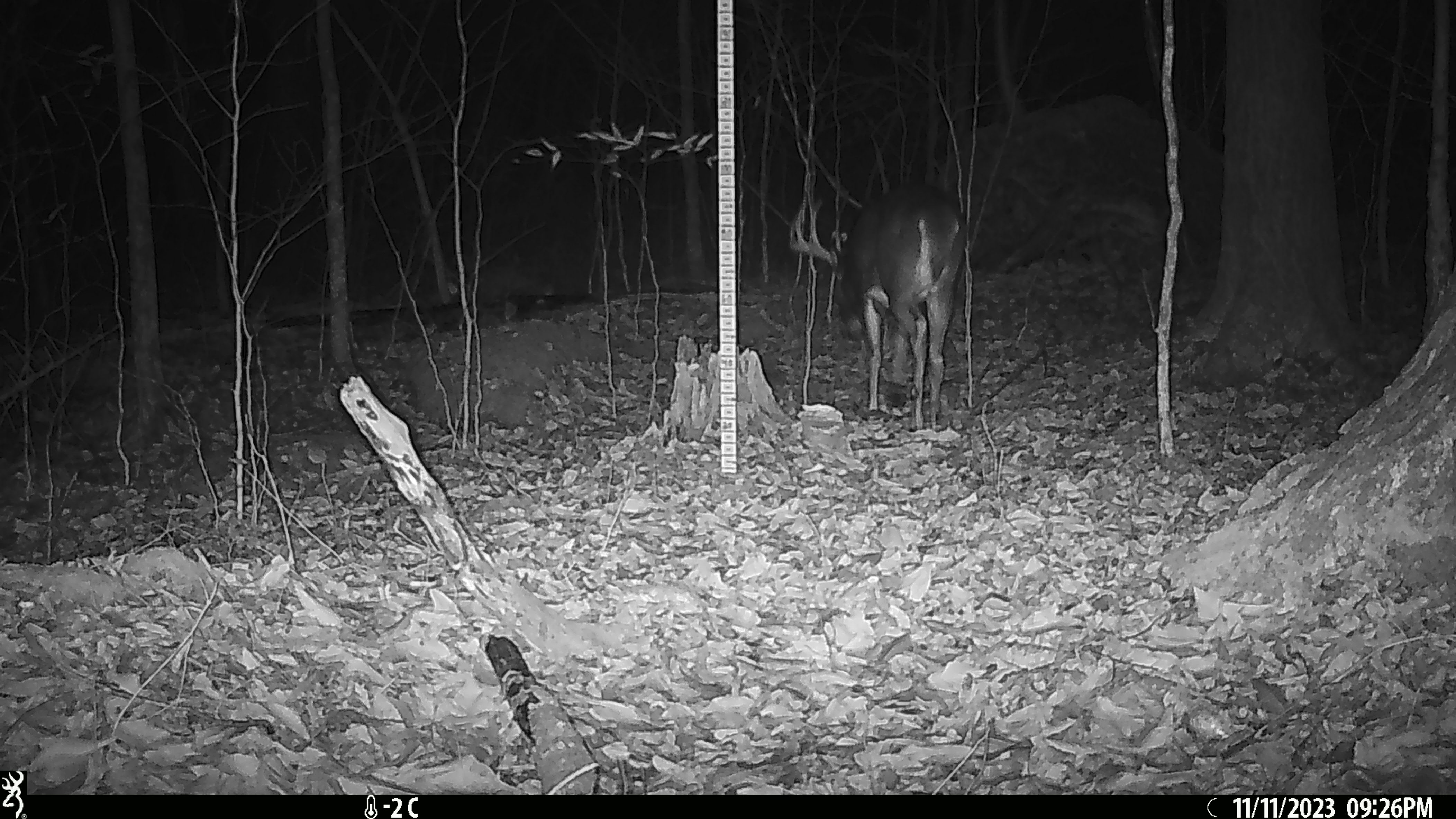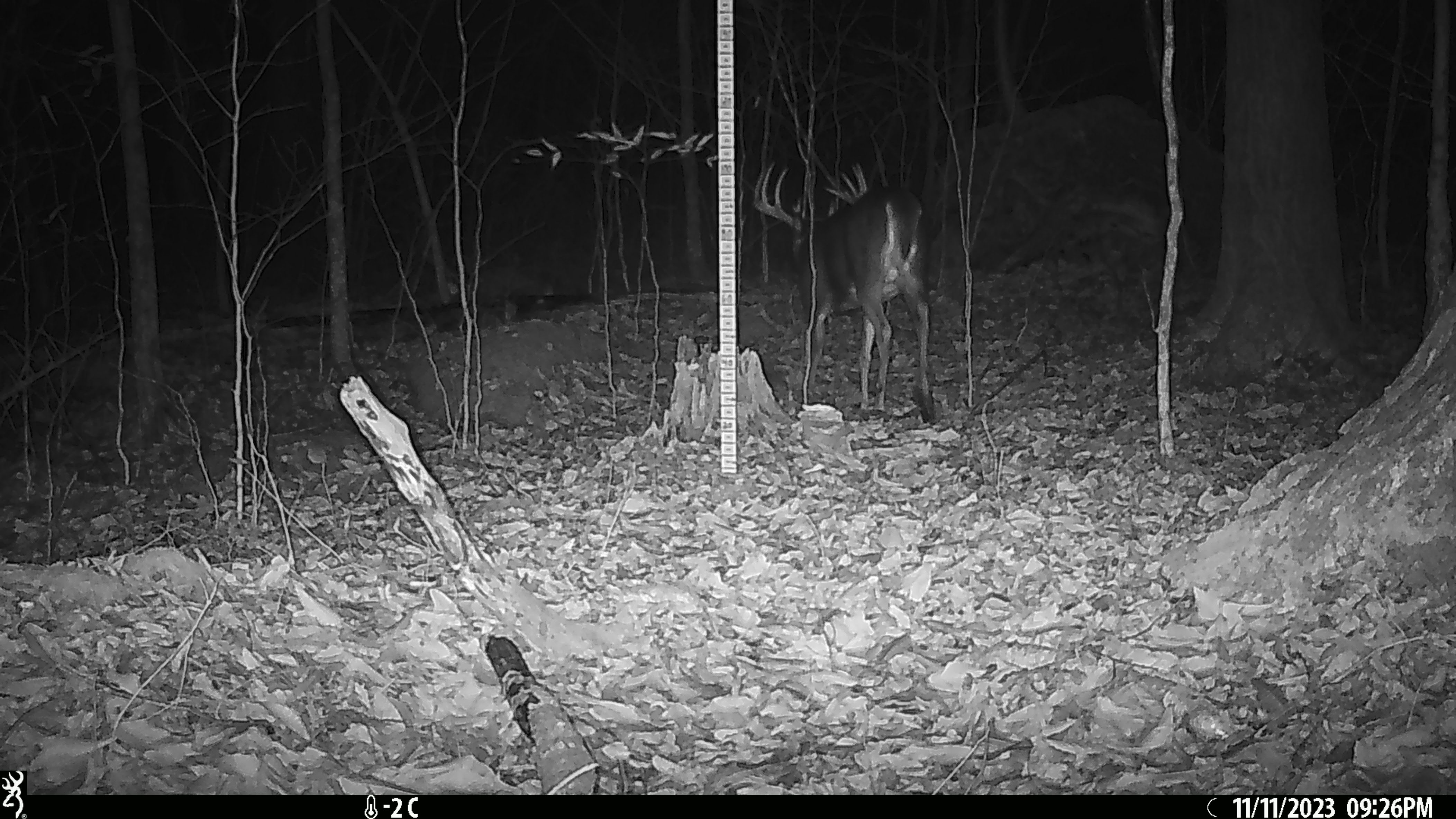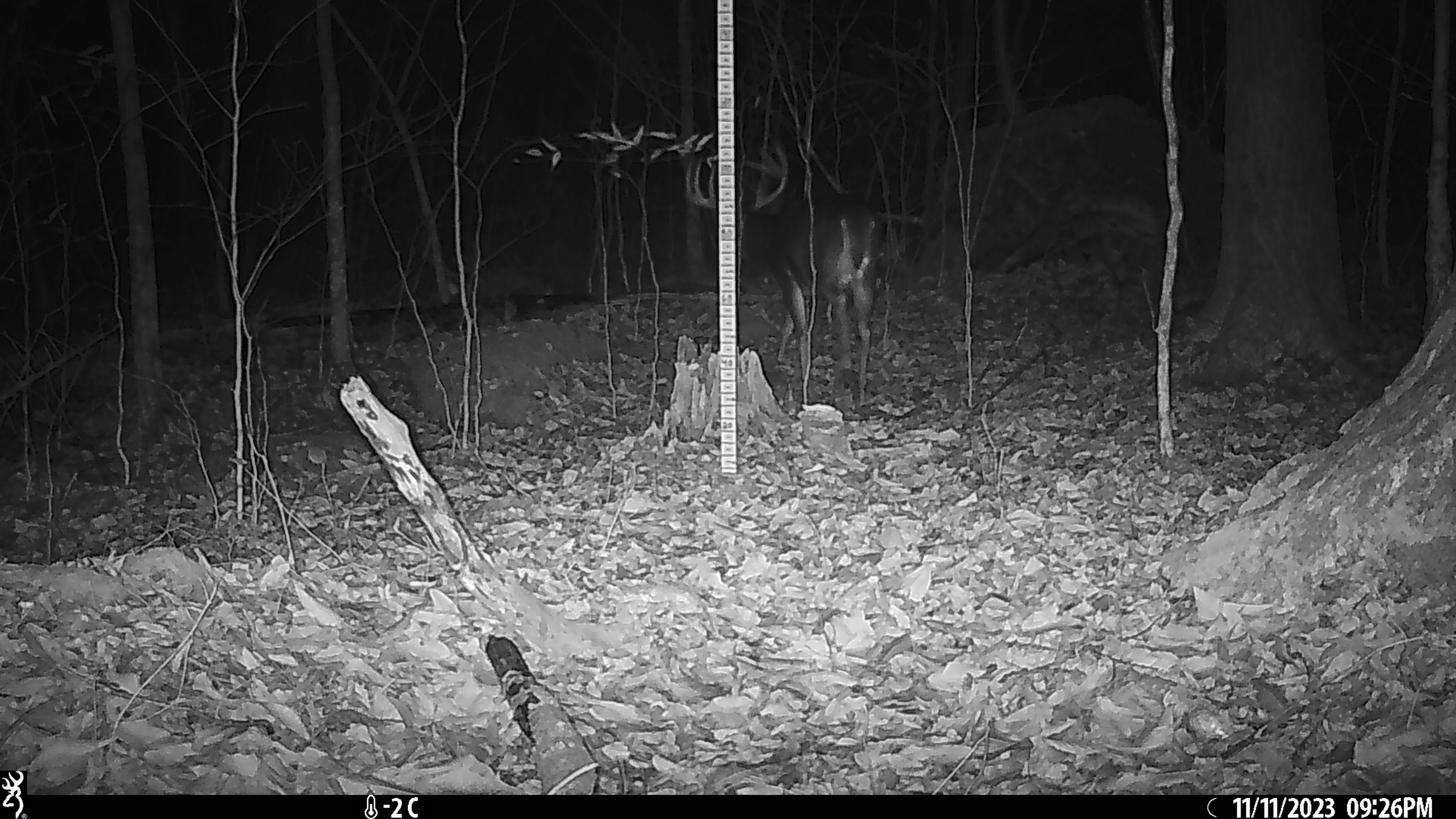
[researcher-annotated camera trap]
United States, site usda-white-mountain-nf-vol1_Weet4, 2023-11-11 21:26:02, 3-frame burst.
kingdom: Animalia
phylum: Chordata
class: Mammalia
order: Artiodactyla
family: Cervidae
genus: Odocoileus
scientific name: Odocoileus virginianus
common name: white-tailed deer